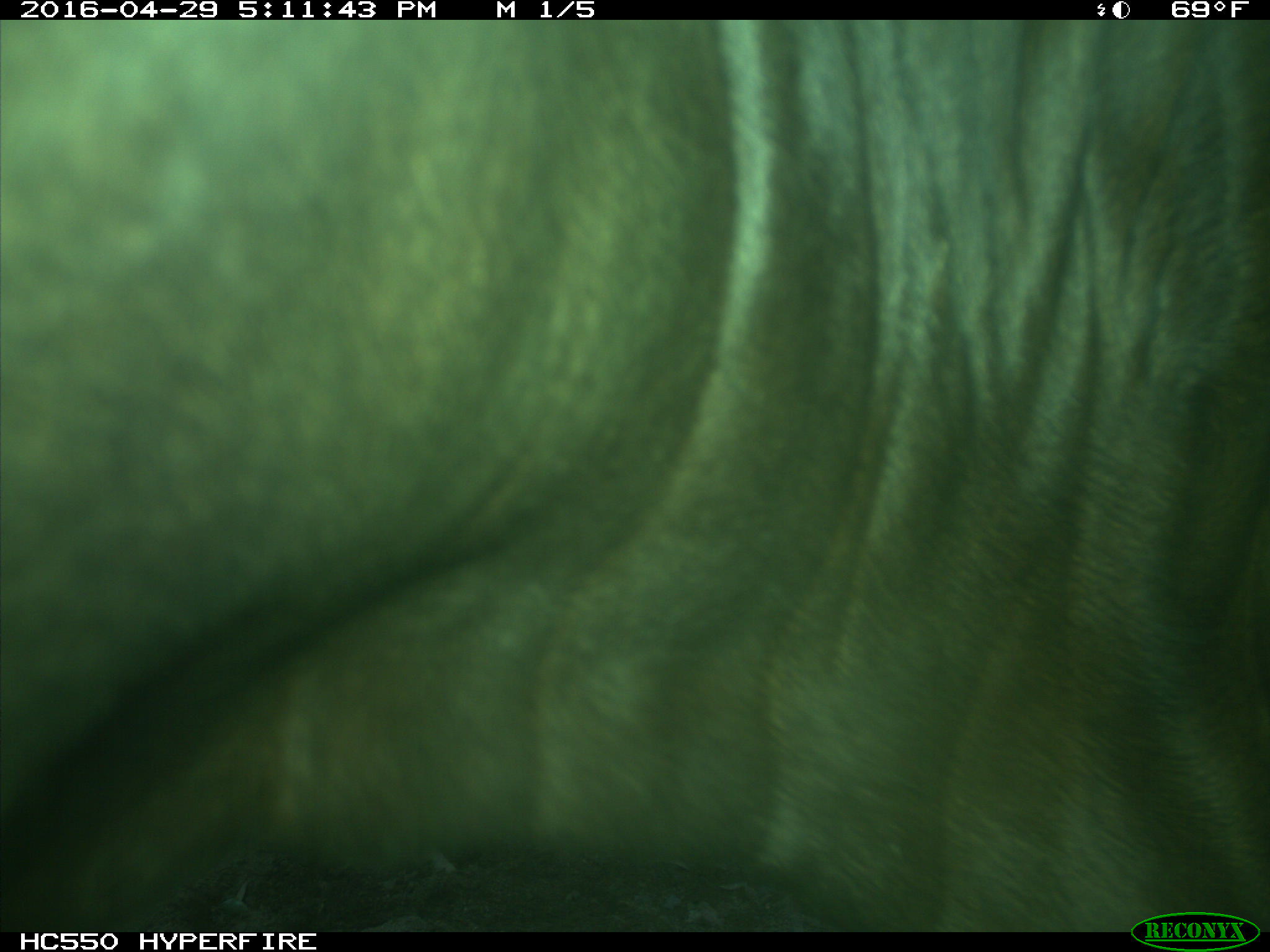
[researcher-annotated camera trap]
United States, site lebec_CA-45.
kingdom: Animalia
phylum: Chordata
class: Mammalia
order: Artiodactyla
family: Bovidae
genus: Bos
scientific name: Bos taurus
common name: domestic cow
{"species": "Bos taurus (domestic cow)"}